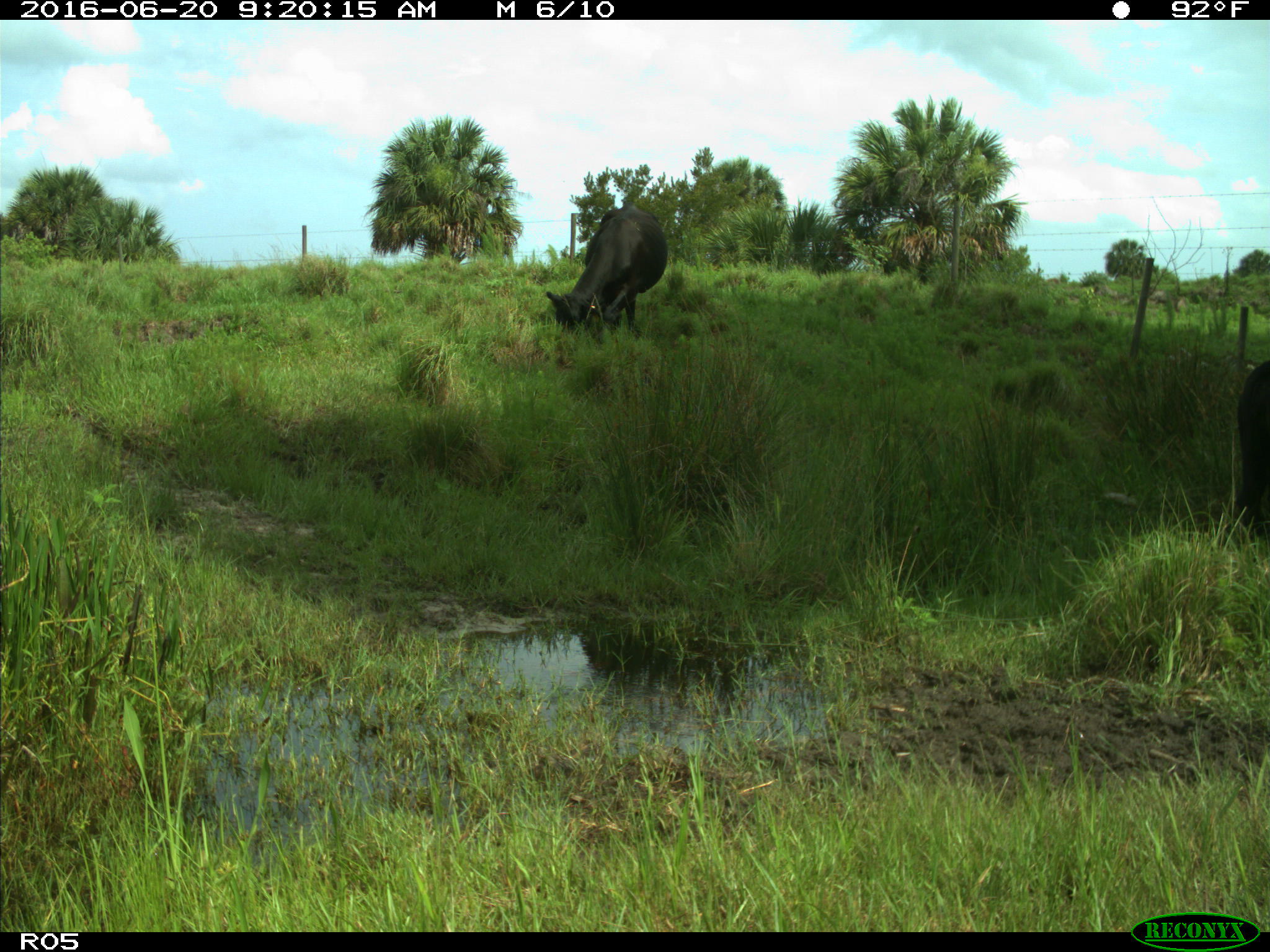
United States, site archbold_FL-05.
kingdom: Animalia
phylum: Chordata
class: Mammalia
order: Artiodactyla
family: Bovidae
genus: Bos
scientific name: Bos taurus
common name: domestic cow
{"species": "Bos taurus (domestic cow)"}